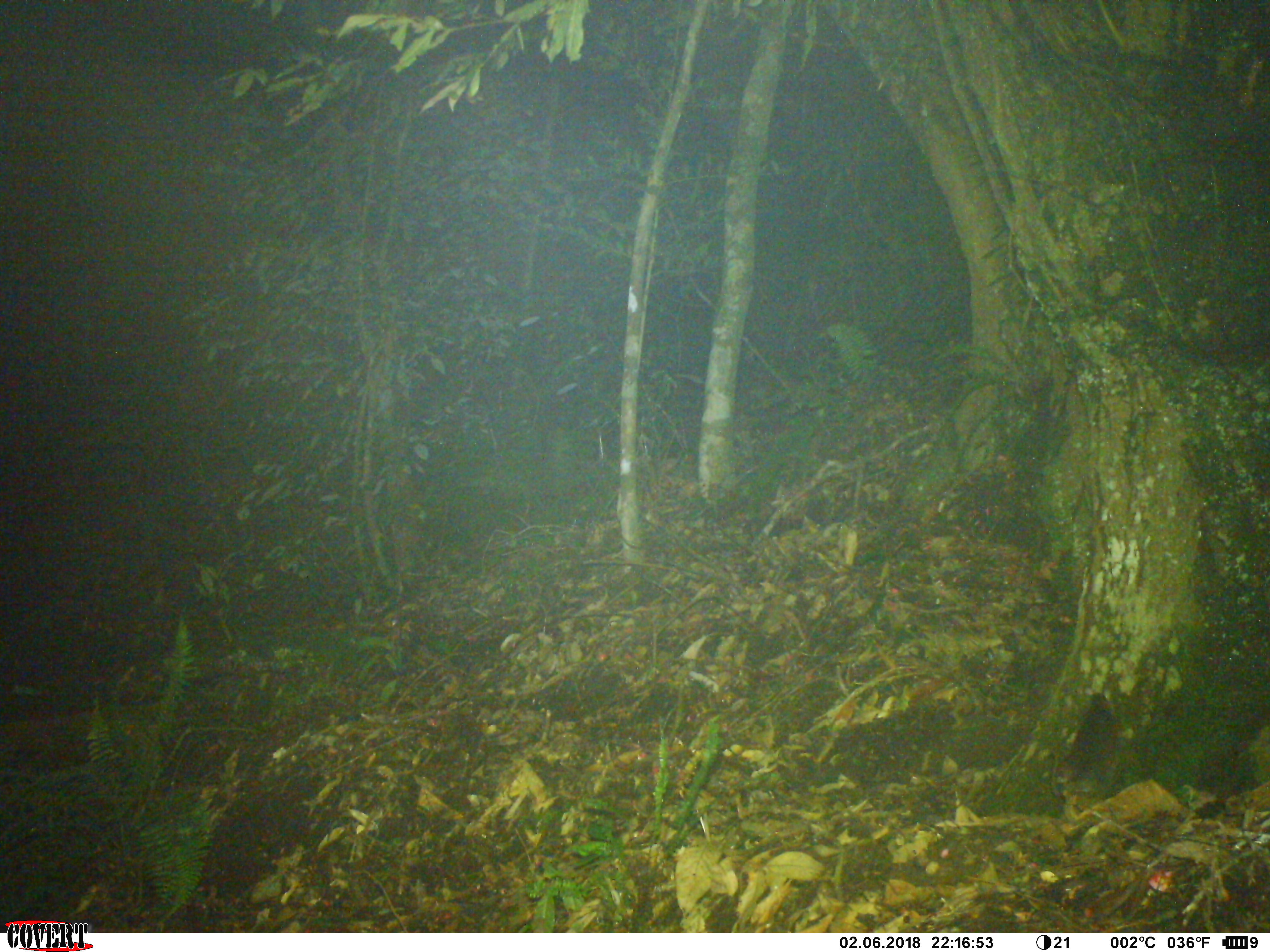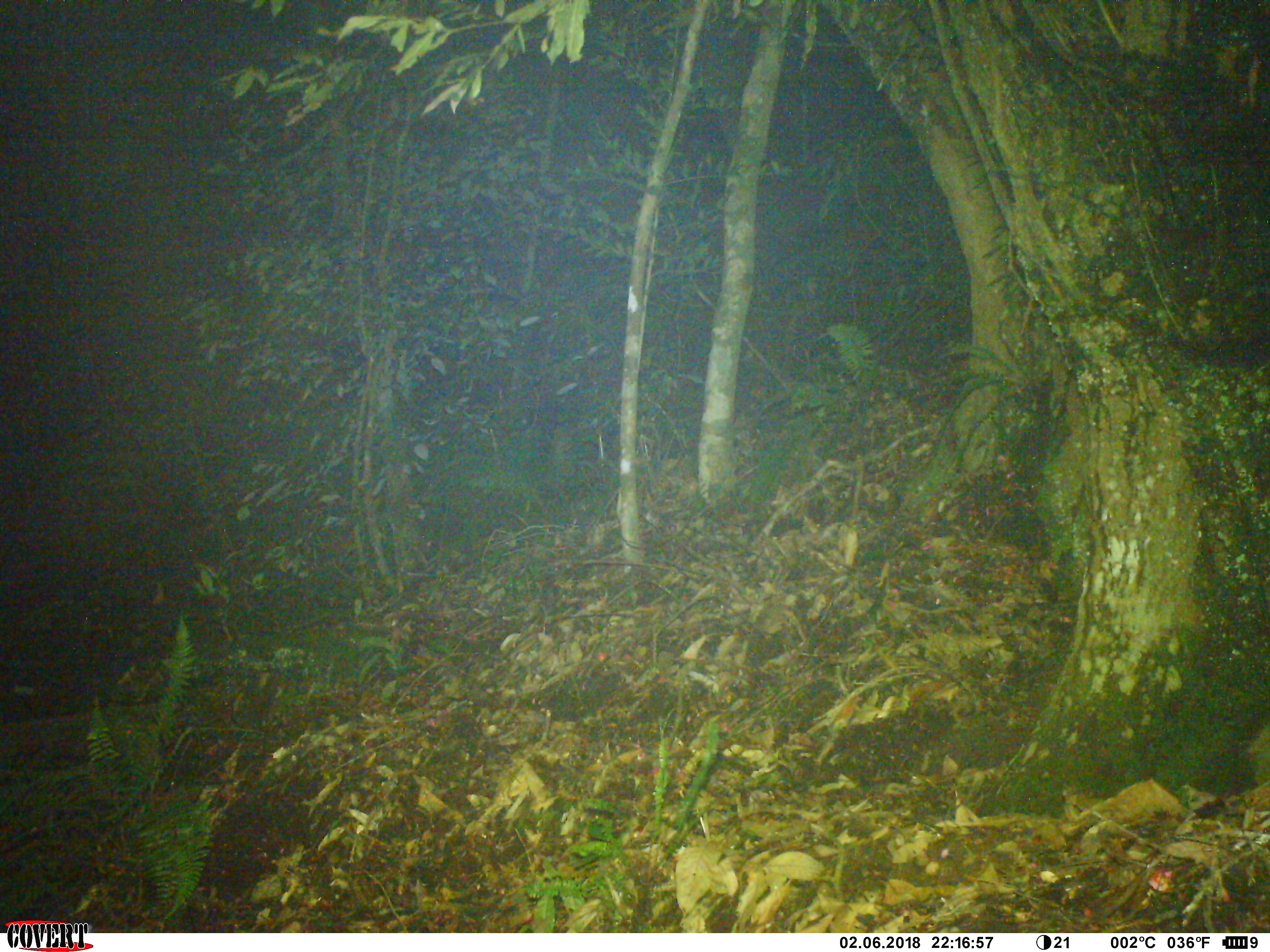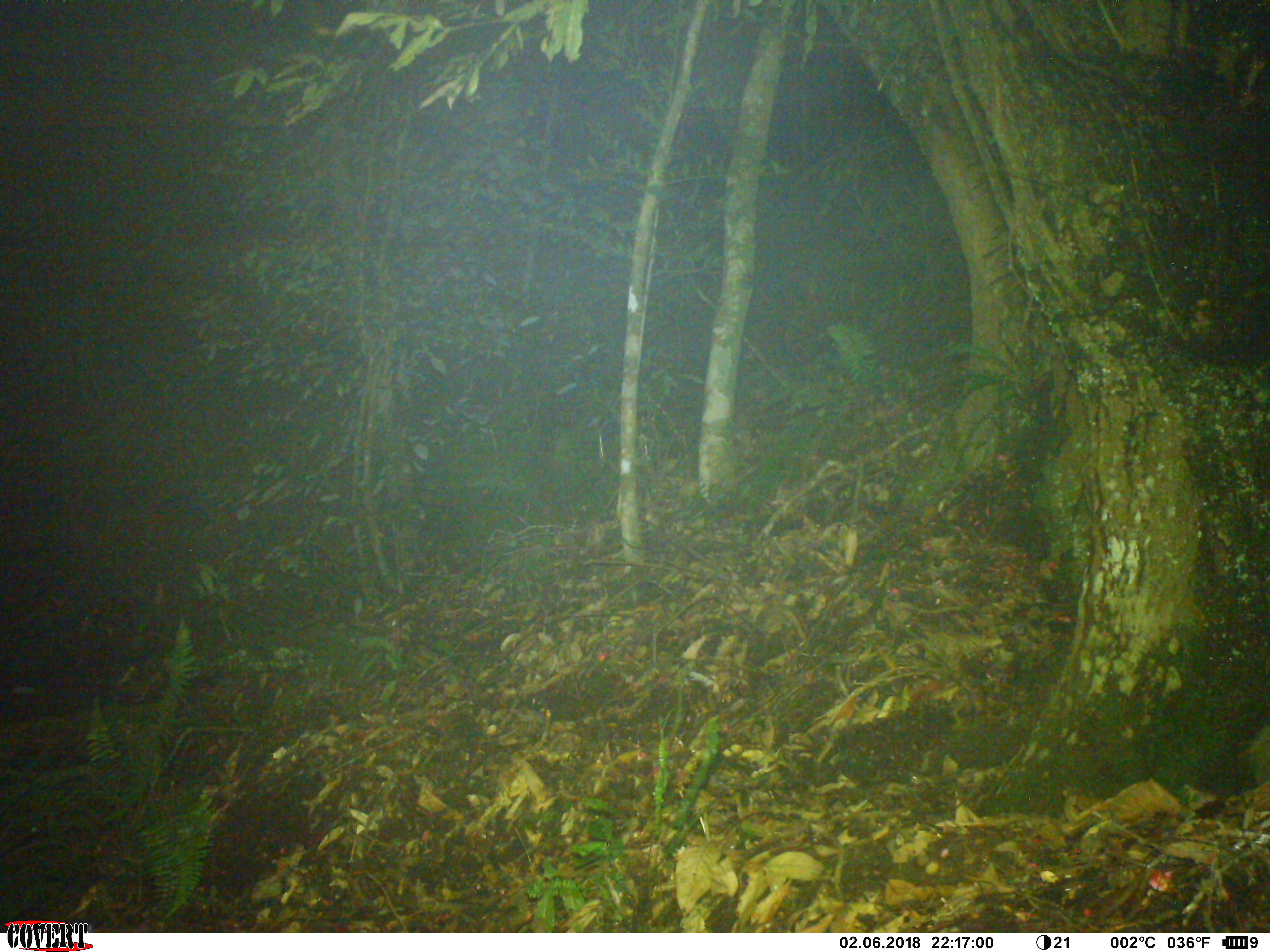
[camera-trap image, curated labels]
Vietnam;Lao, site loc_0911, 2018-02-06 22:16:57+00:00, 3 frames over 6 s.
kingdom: Animalia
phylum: Chordata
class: Mammalia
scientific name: Mammalia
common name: mammal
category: unidentified small mammal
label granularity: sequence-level